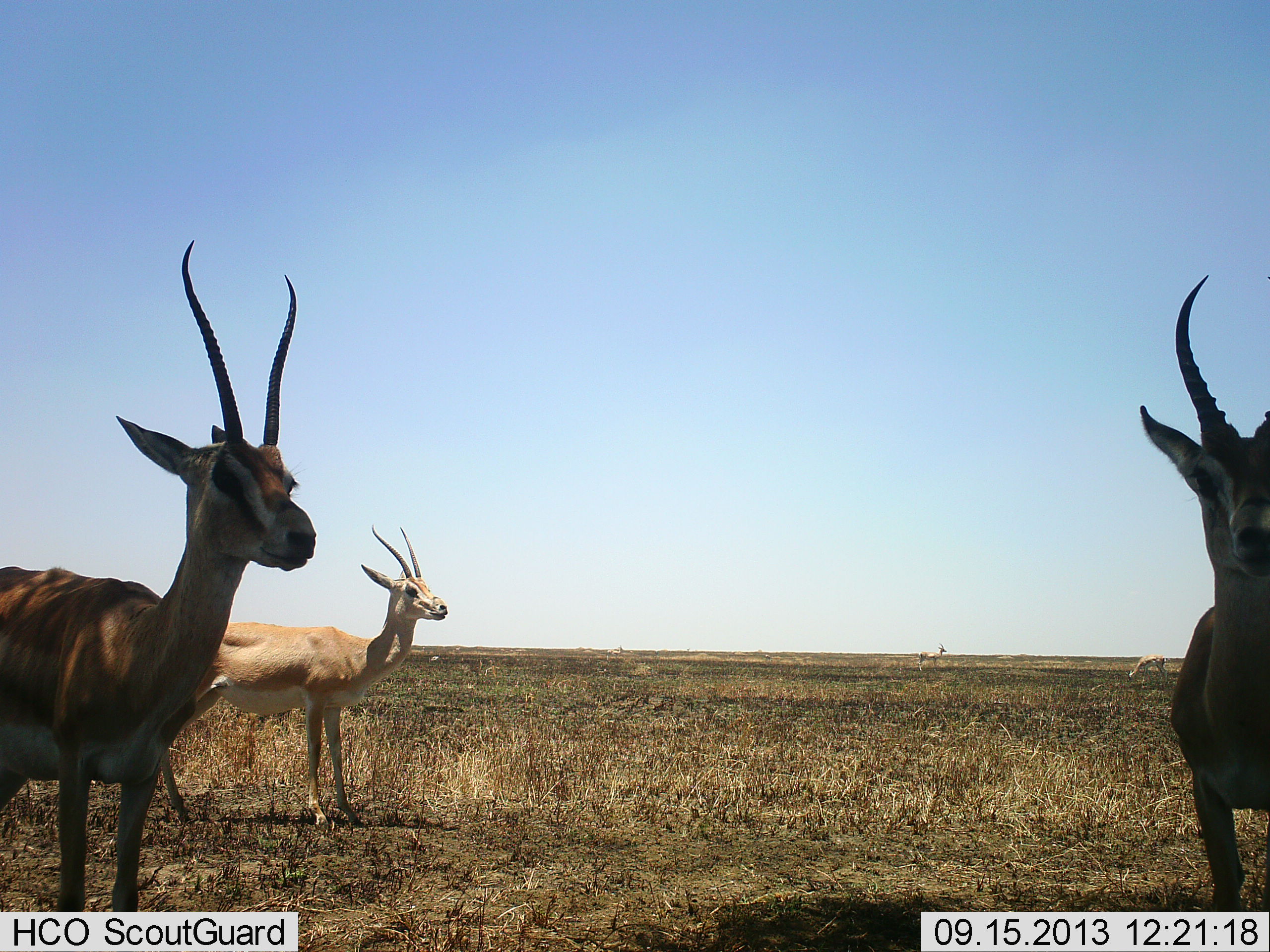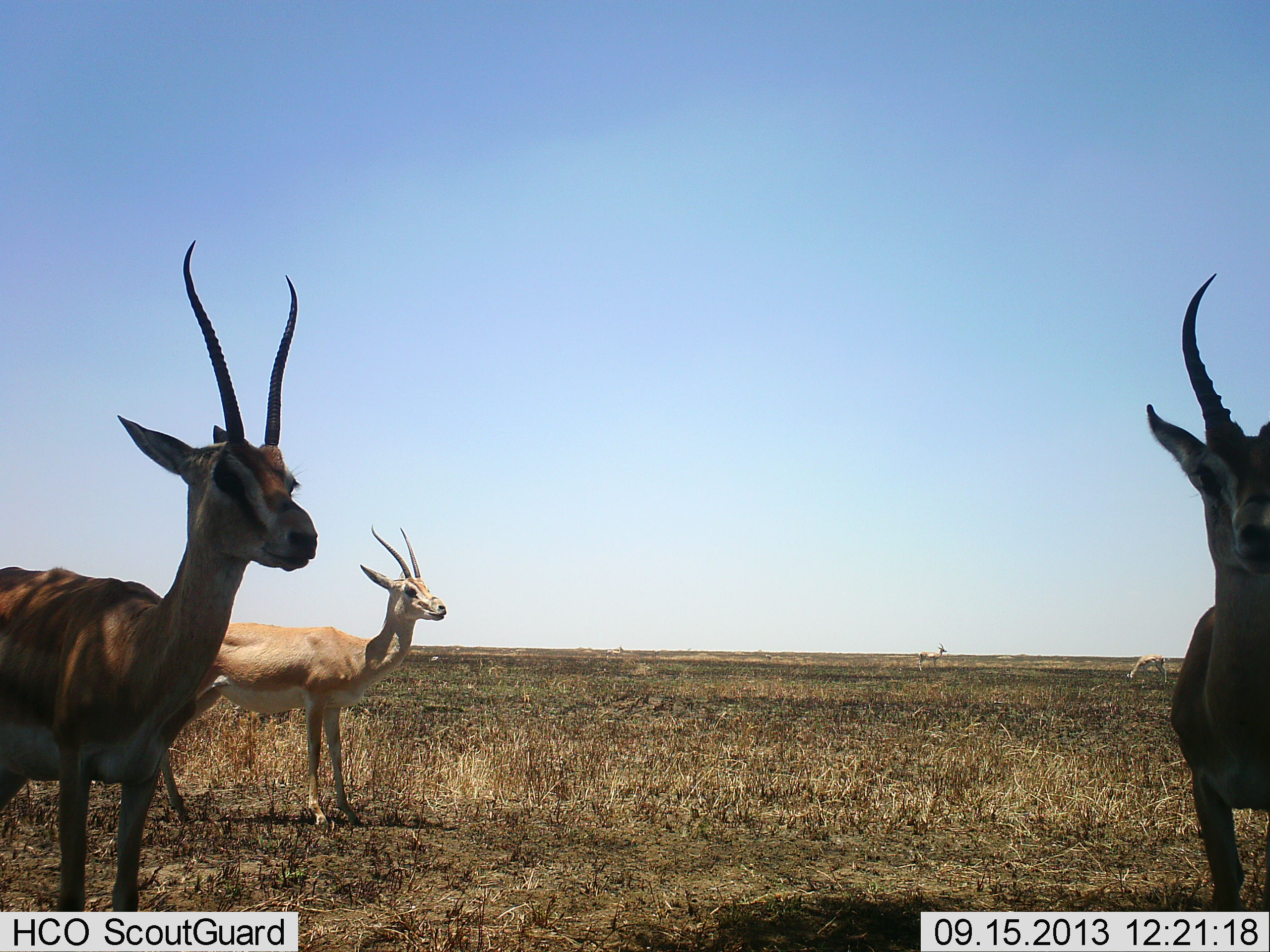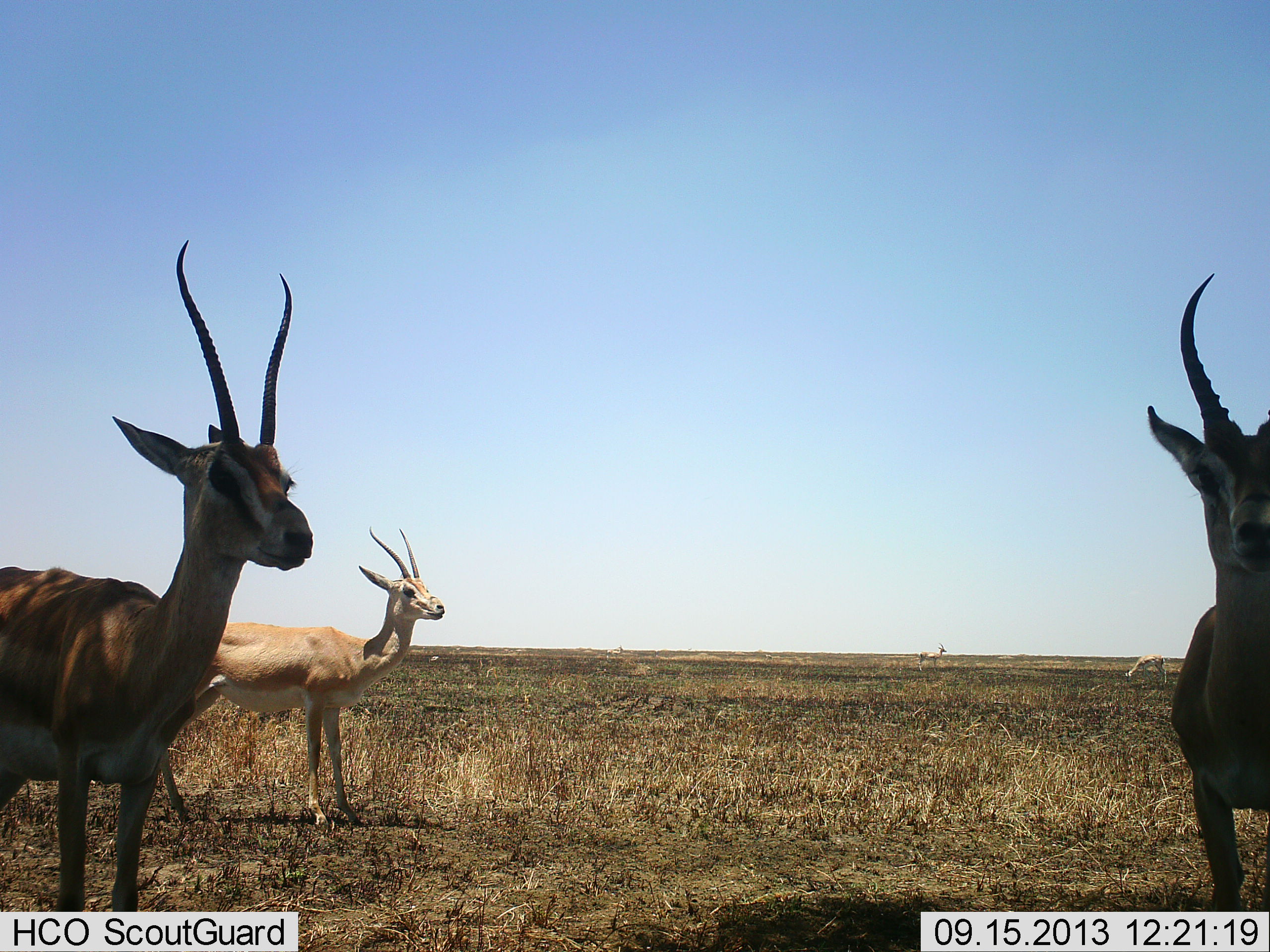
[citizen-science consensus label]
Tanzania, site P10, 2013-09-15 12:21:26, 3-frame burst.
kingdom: Animalia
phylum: Chordata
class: Mammalia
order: Artiodactyla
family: Bovidae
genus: Nanger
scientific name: Nanger granti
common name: grant's gazelle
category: gazellegrants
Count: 3.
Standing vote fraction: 100%.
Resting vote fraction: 0%.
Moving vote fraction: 6%.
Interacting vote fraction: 0%.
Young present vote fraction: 0%.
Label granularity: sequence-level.